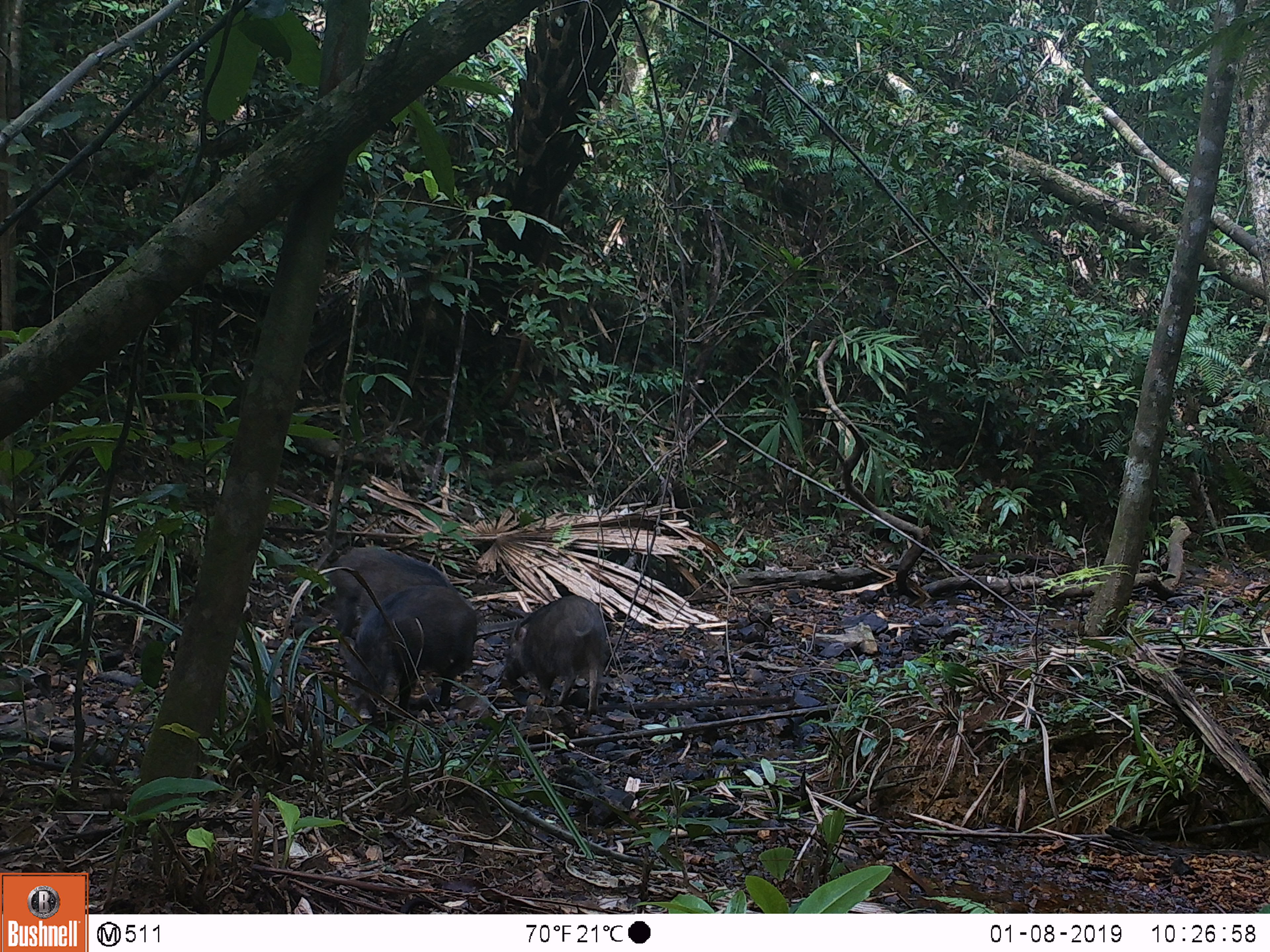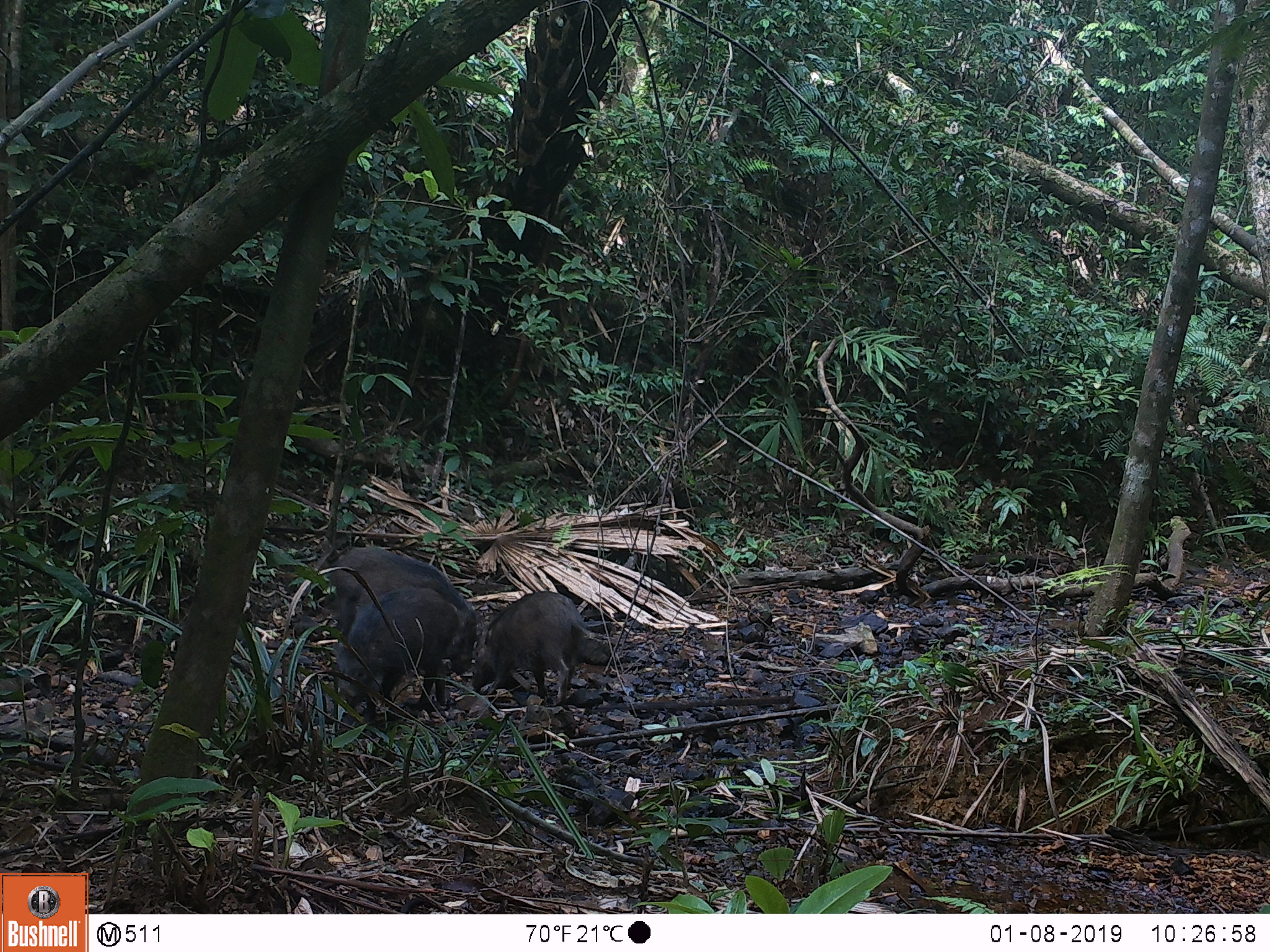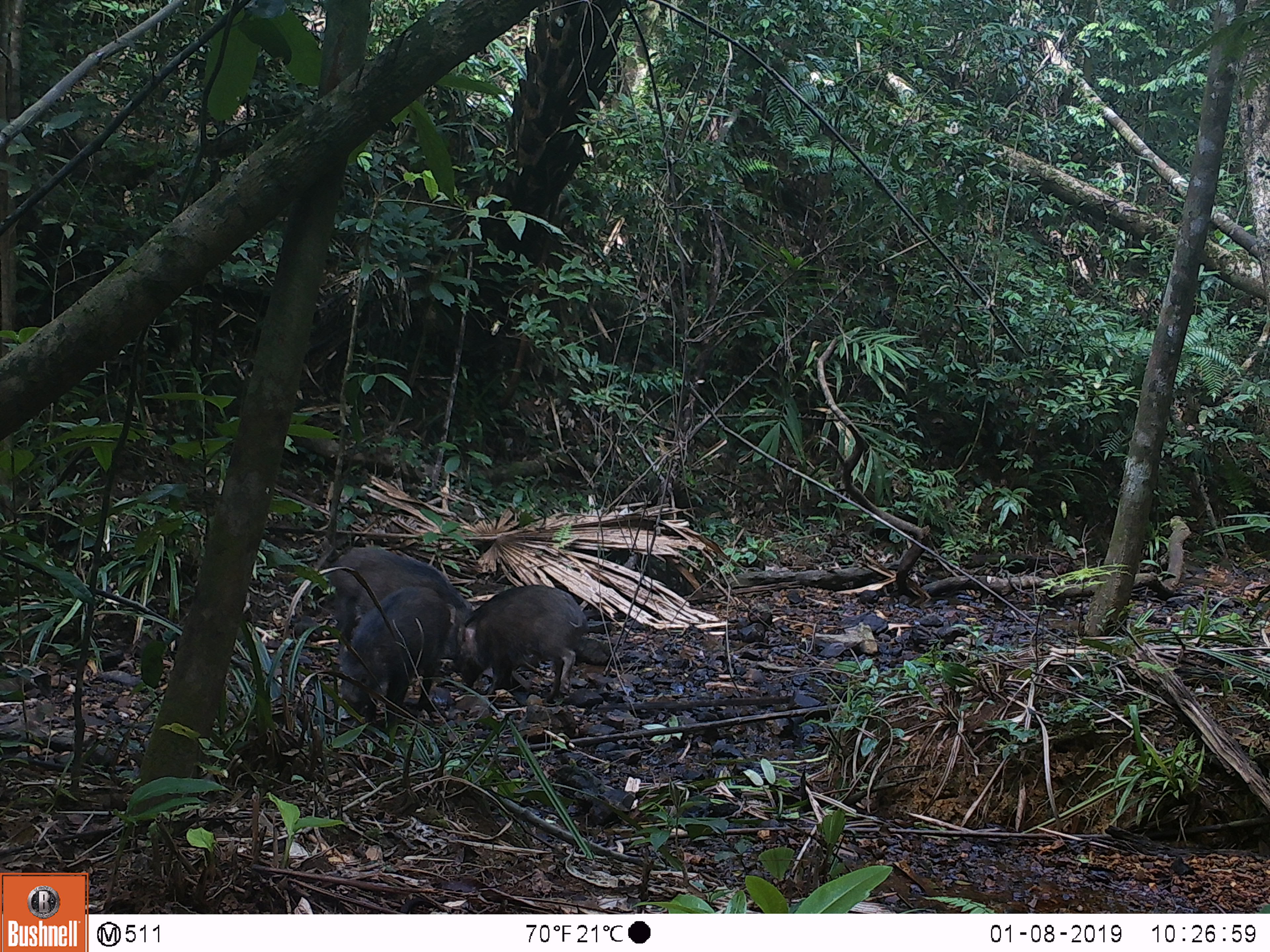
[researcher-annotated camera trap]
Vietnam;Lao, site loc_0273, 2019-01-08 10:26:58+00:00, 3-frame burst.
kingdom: Animalia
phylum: Chordata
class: Mammalia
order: Artiodactyla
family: Suidae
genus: Sus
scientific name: Sus scrofa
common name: eurasian wild pig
Eurasian wild pig (Sus scrofa). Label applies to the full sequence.